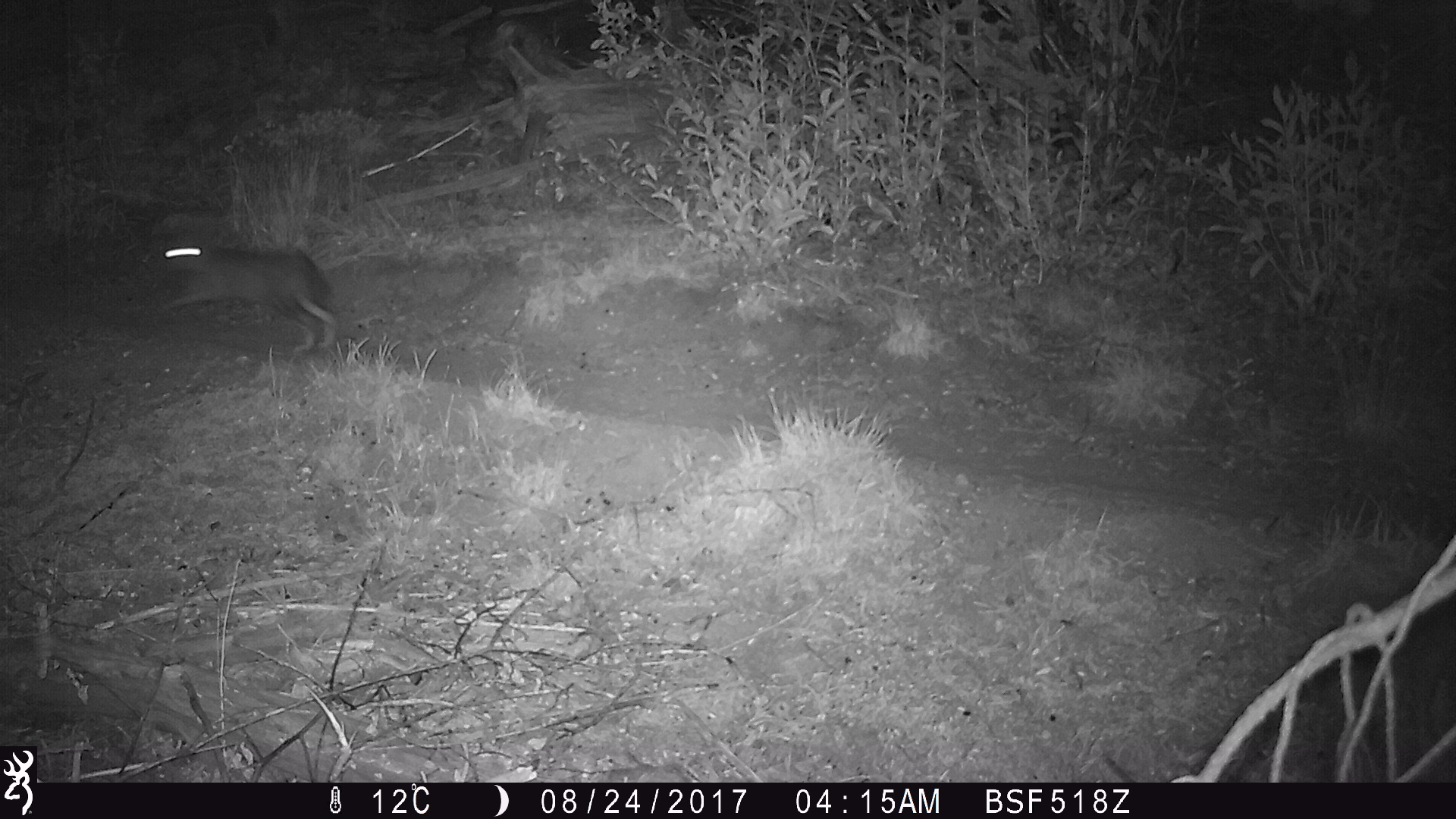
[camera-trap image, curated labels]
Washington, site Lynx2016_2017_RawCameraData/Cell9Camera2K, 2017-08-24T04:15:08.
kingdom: Animalia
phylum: Chordata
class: Mammalia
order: Lagomorpha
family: Leporidae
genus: Lepus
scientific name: Lepus americanus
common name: snowshoe hare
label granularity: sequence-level